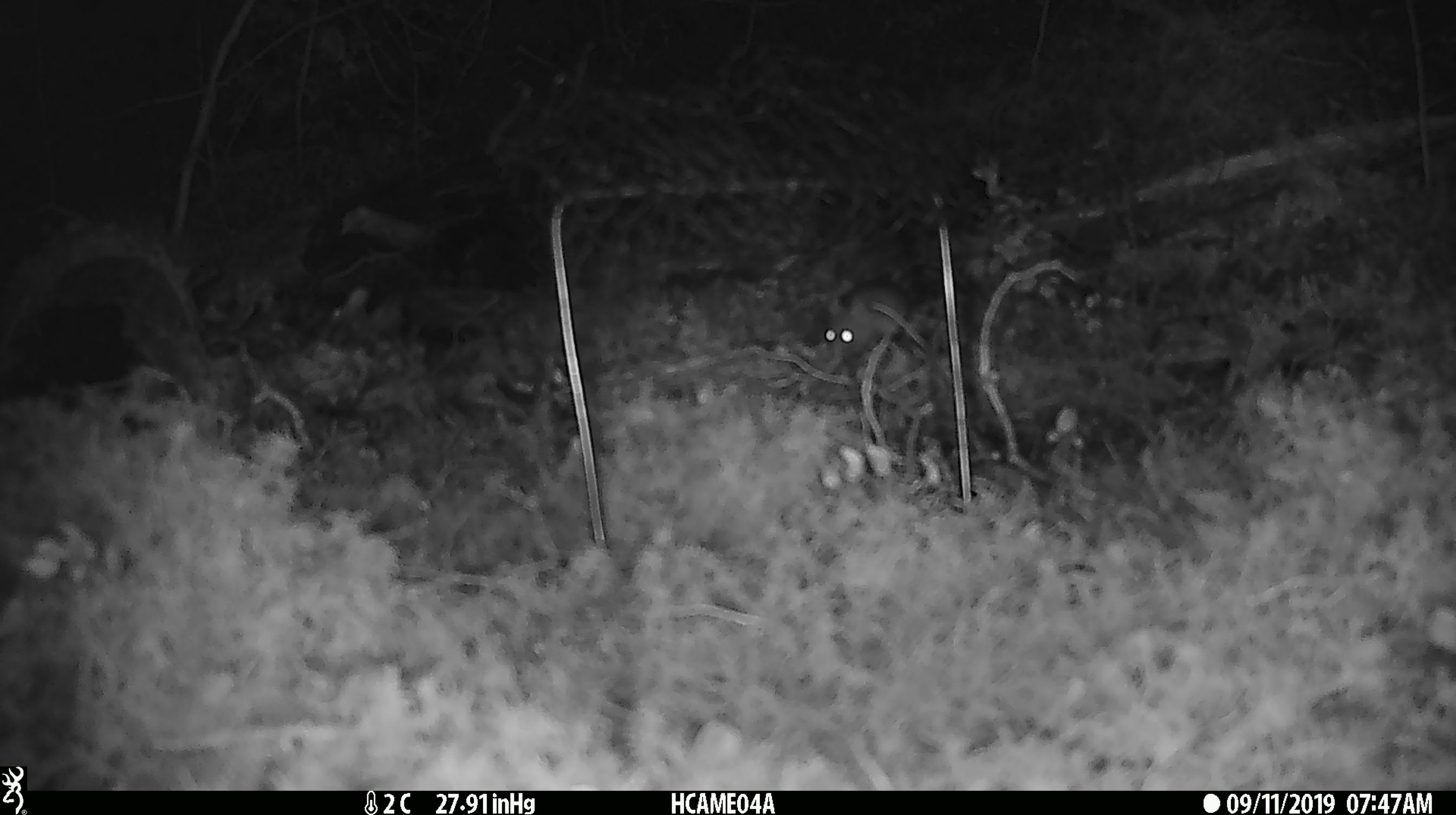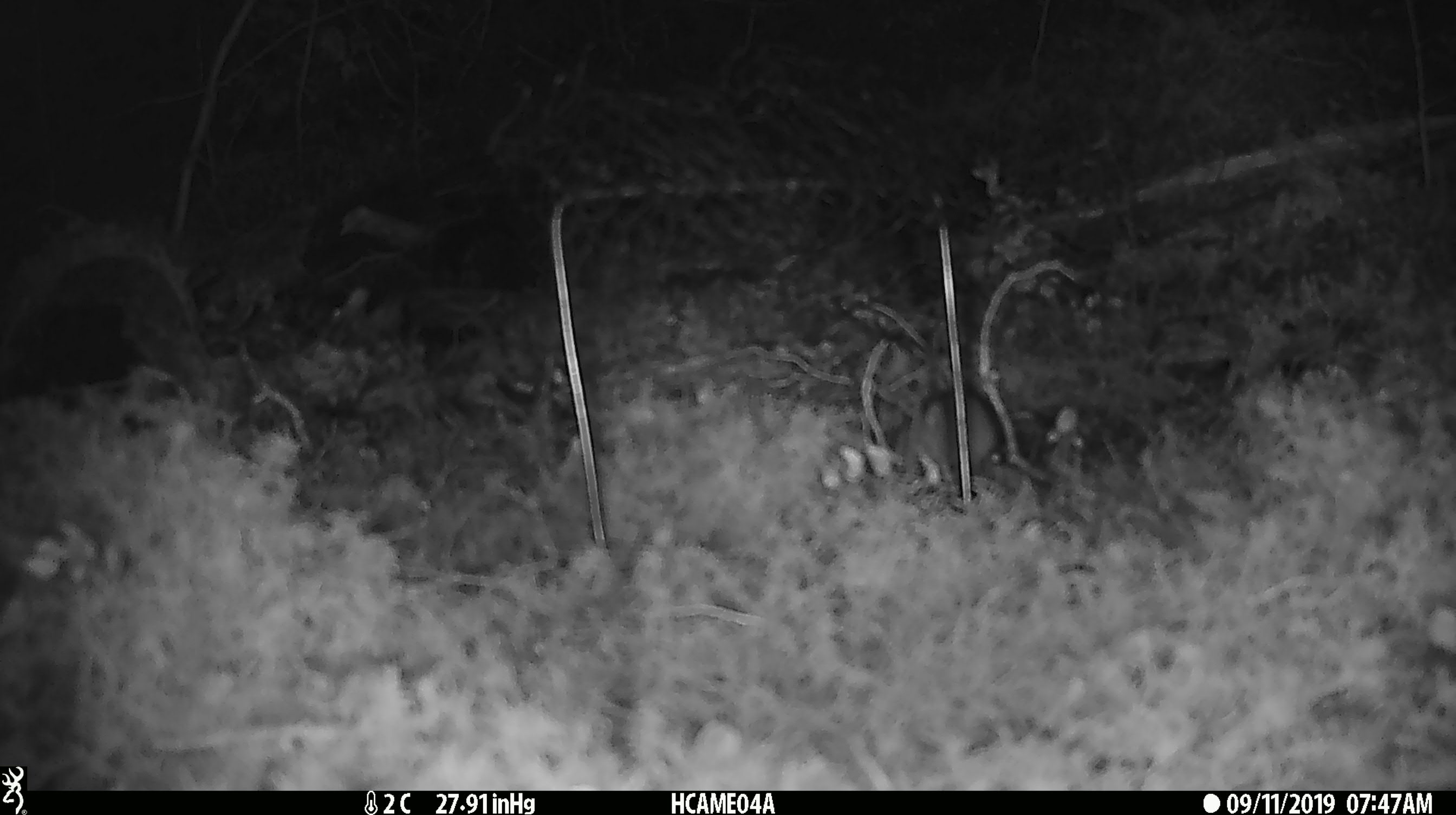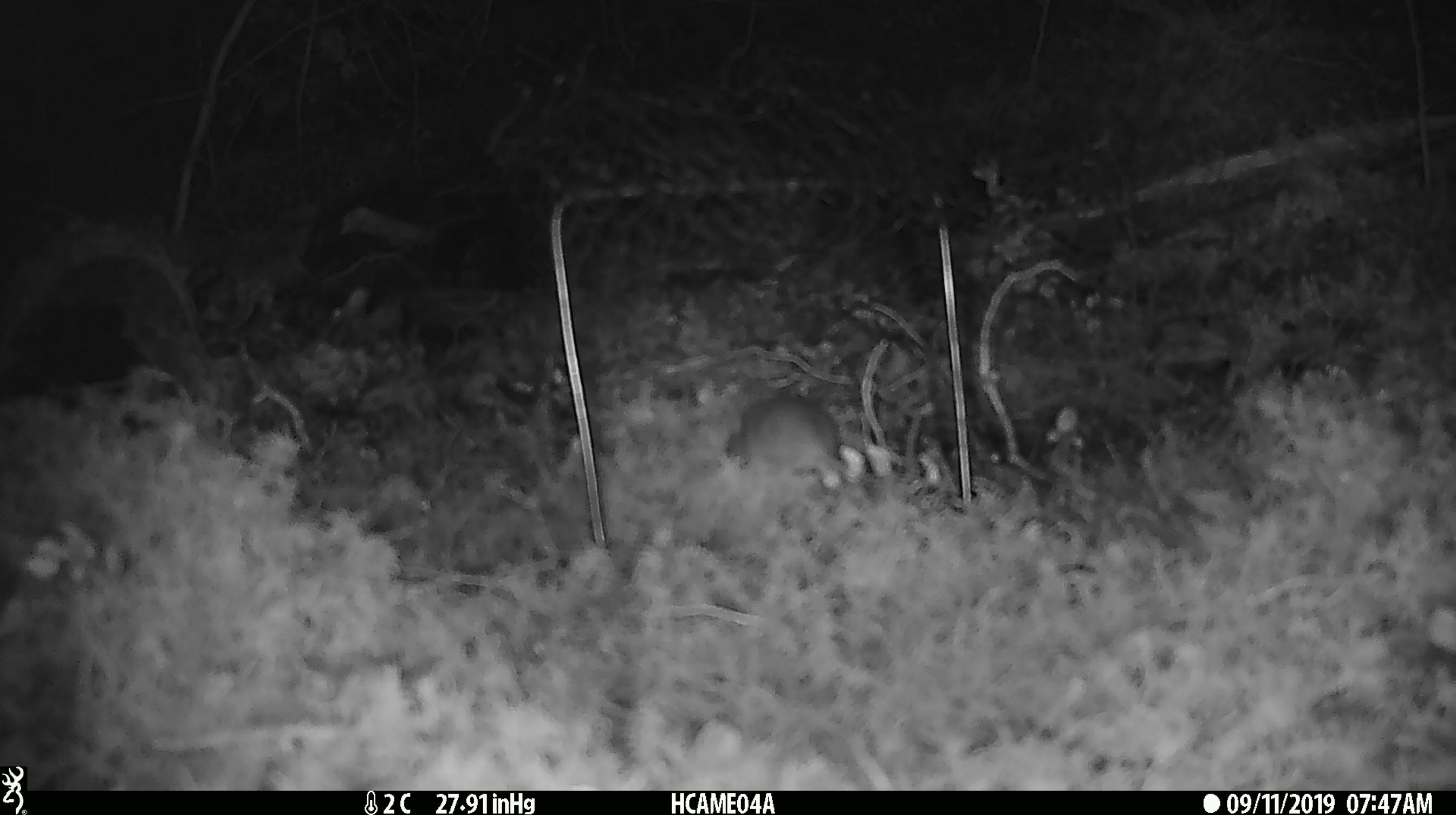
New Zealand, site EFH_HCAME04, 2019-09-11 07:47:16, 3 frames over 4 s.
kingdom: Animalia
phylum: Chordata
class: Mammalia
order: Rodentia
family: Muridae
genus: Mus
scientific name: Mus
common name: mouse